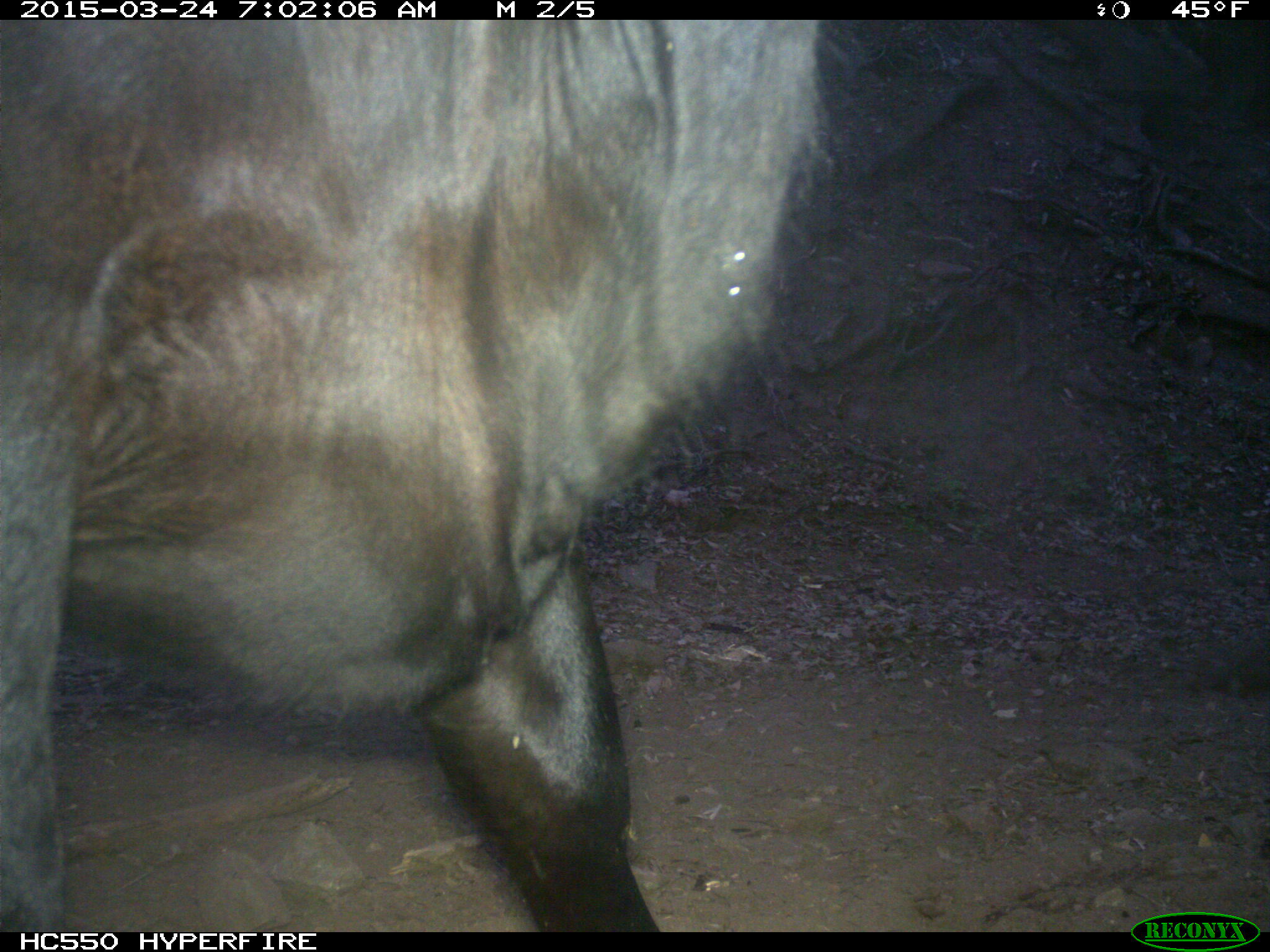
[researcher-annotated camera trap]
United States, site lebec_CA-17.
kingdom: Animalia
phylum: Chordata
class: Mammalia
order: Artiodactyla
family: Bovidae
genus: Bos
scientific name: Bos taurus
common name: domestic cow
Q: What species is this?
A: Bos taurus (domestic cow).